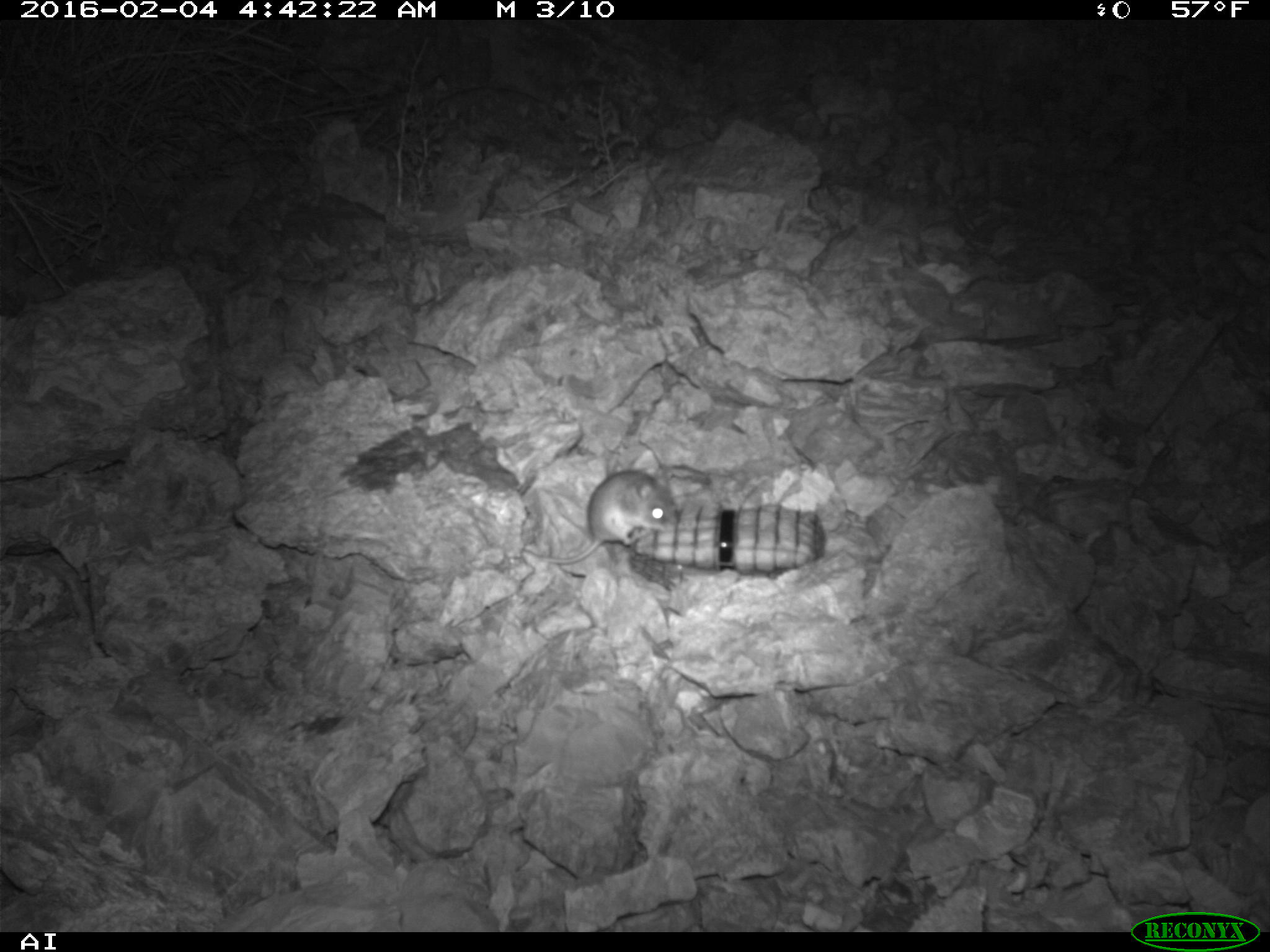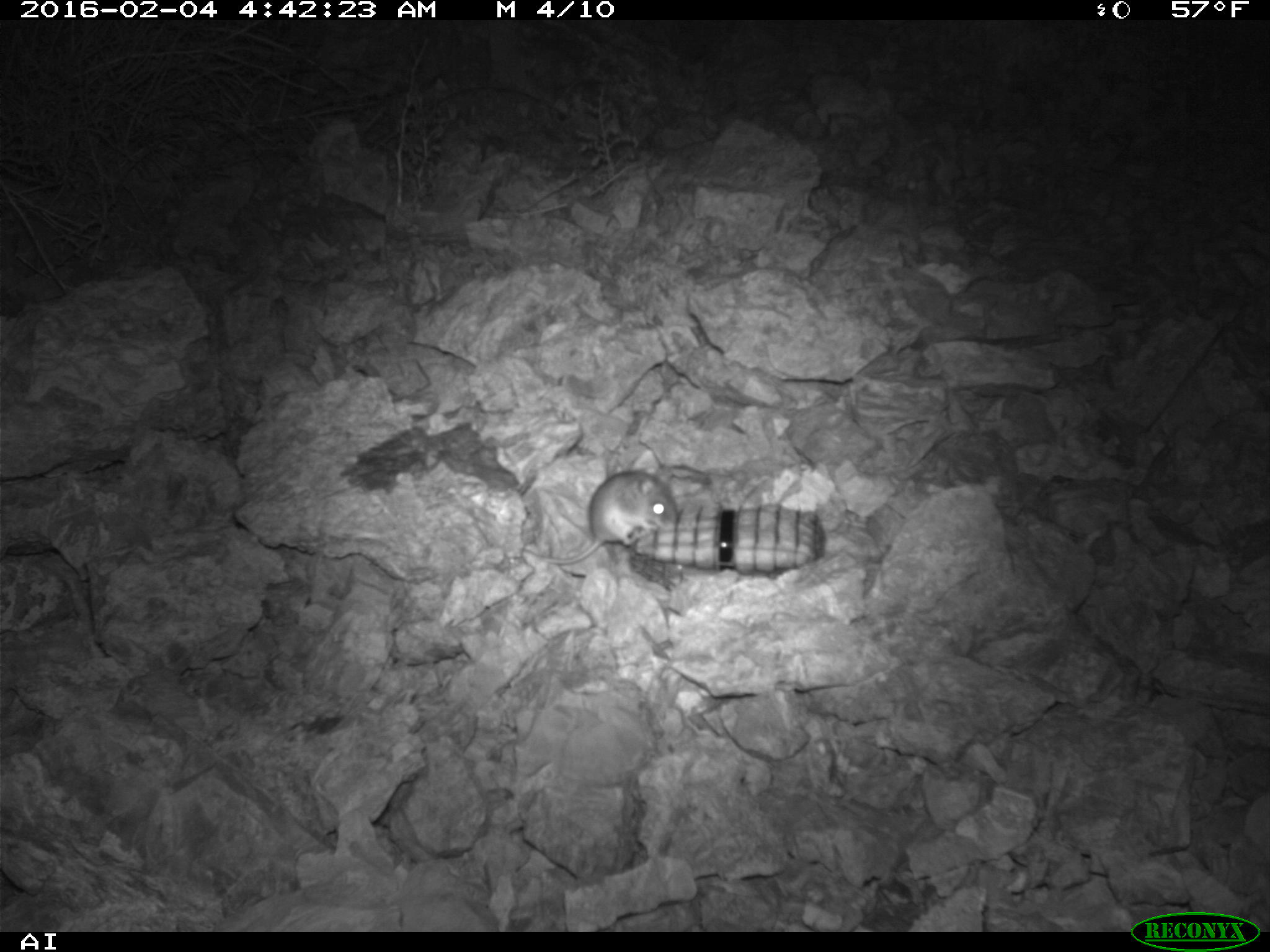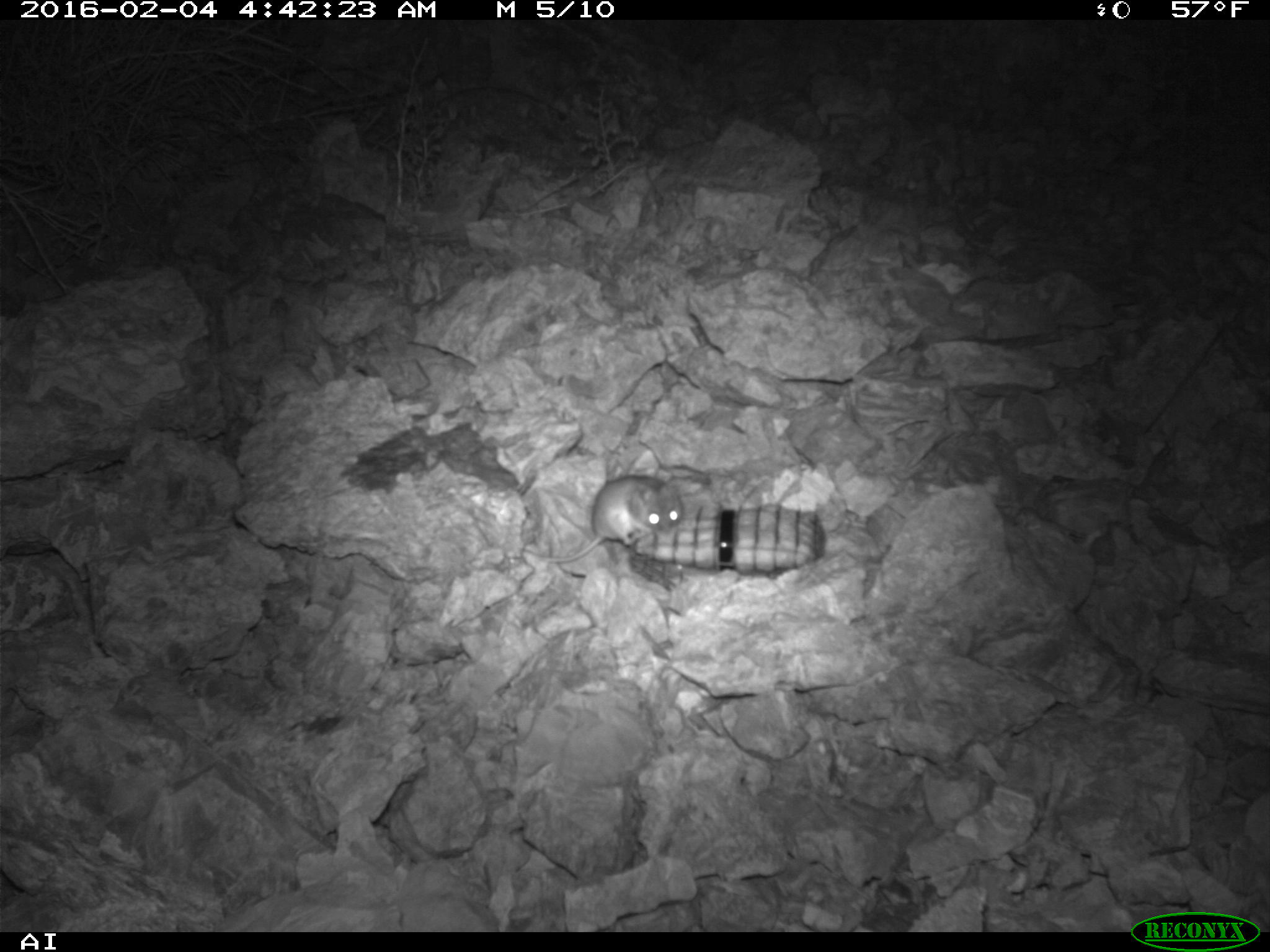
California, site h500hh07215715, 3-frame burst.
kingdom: Animalia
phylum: Chordata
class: Mammalia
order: Rodentia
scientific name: Rodentia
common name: rodent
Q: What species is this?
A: Rodent (Rodentia).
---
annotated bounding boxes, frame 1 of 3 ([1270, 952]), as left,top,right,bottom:
rodent: 523,470,678,563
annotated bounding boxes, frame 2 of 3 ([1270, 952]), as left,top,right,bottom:
rodent: 523,470,678,564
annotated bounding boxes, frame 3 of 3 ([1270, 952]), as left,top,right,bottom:
rodent: 523,475,683,563